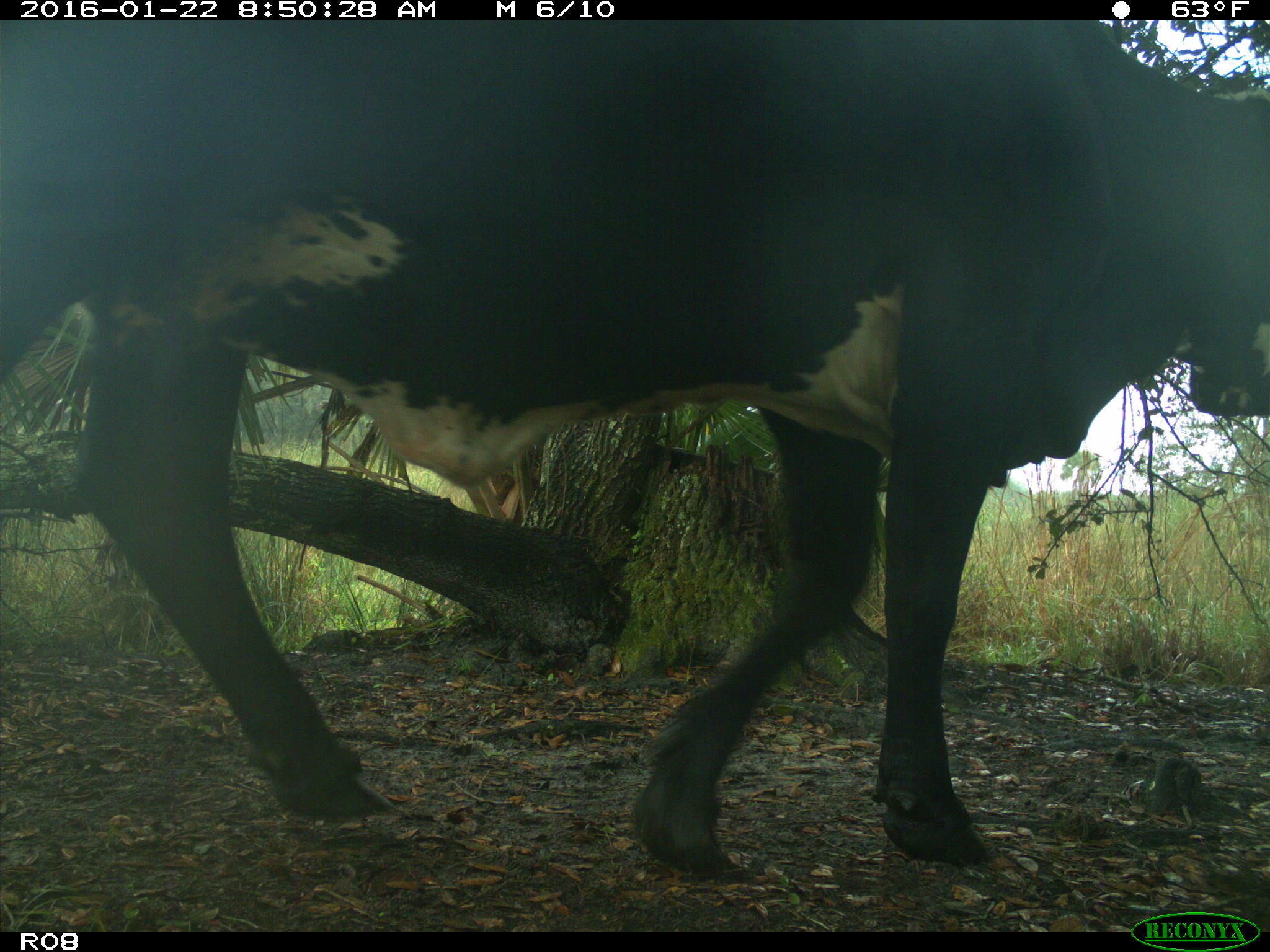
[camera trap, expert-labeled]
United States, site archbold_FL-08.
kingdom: Animalia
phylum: Chordata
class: Mammalia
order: Artiodactyla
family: Bovidae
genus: Bos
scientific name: Bos taurus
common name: domestic cow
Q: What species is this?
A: Bos taurus (domestic cow).